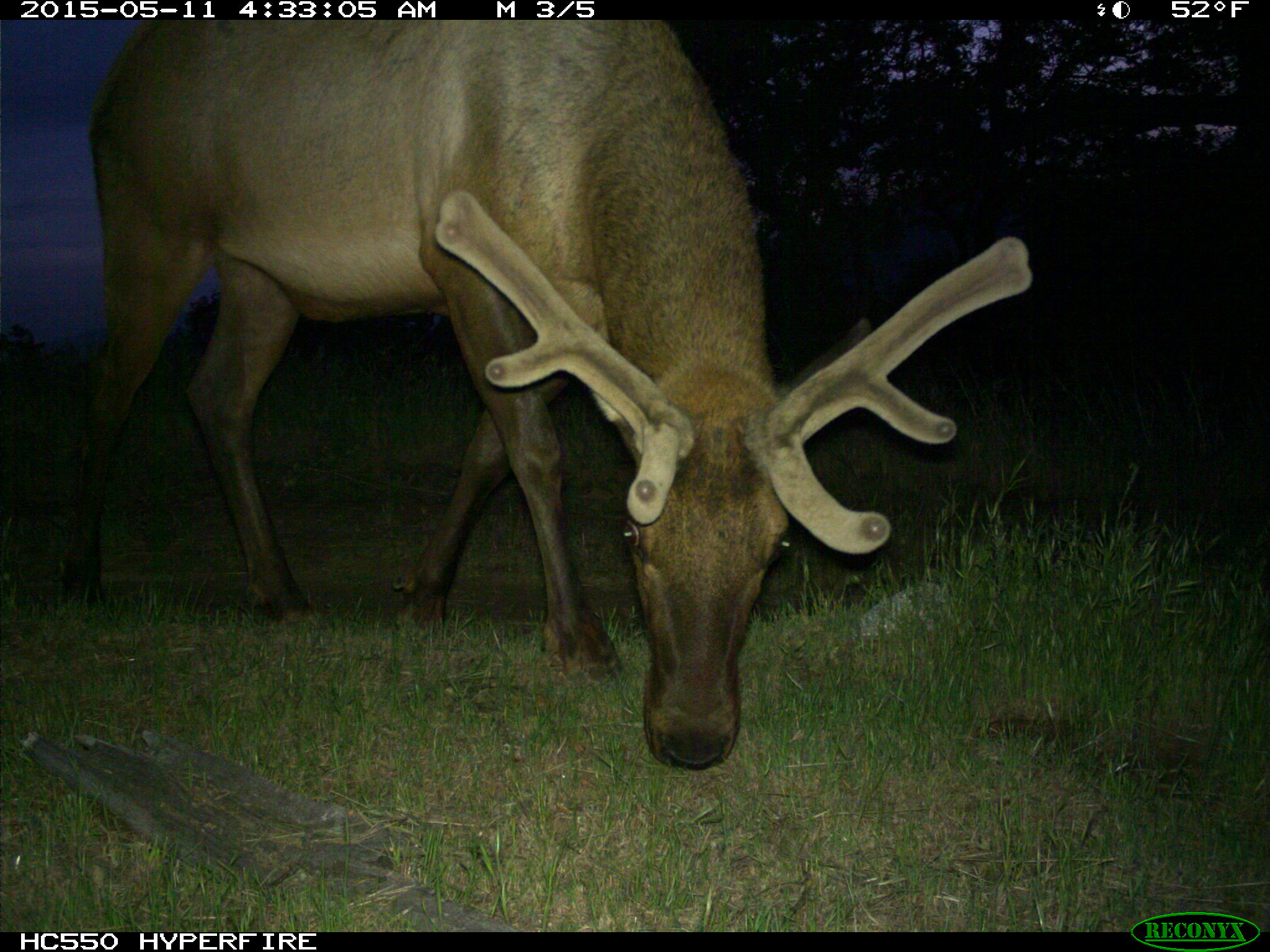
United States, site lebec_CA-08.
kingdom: Animalia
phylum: Chordata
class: Mammalia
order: Artiodactyla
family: Cervidae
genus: Cervus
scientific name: Cervus canadensis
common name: elk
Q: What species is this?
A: Cervus canadensis (elk).